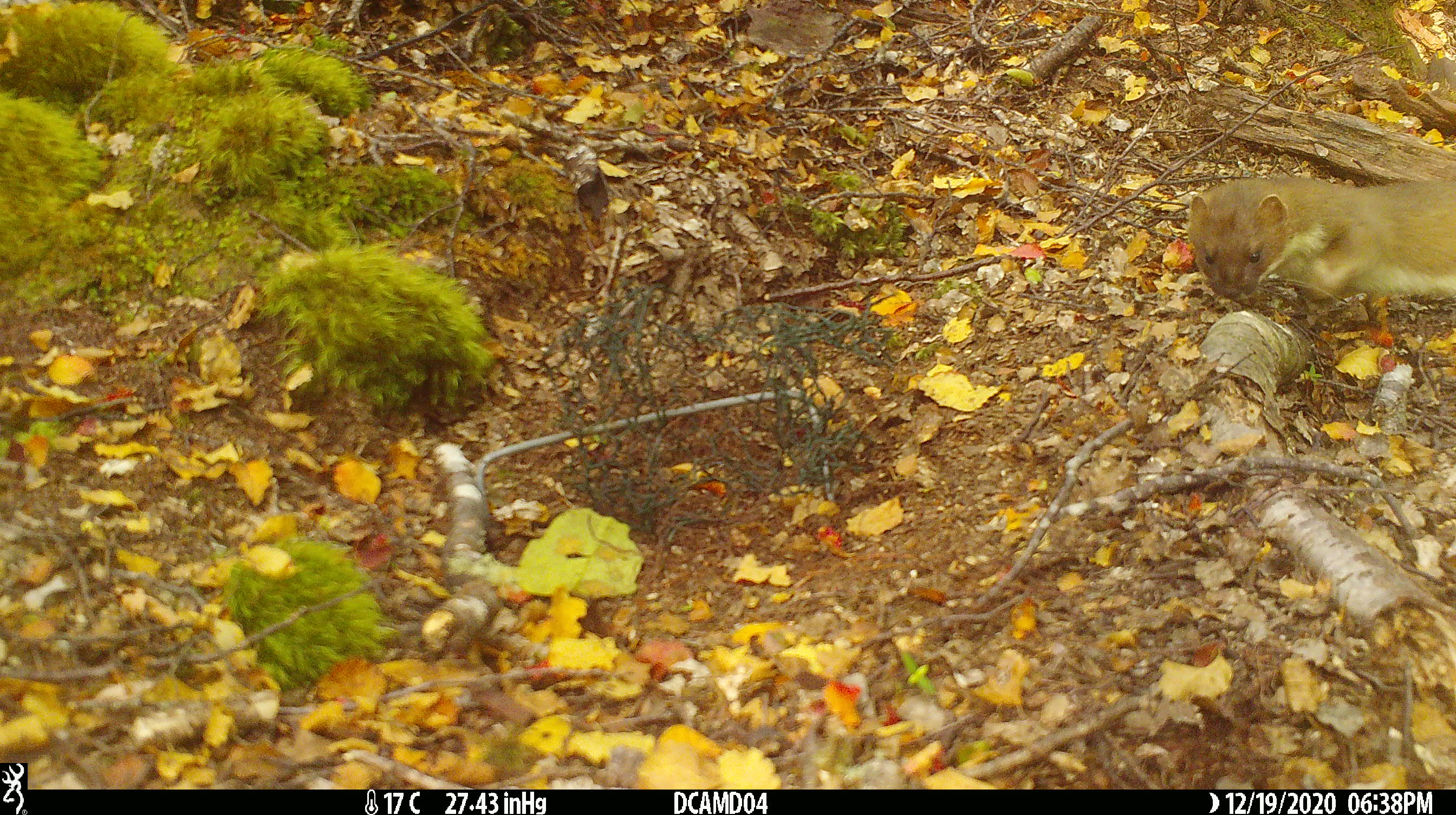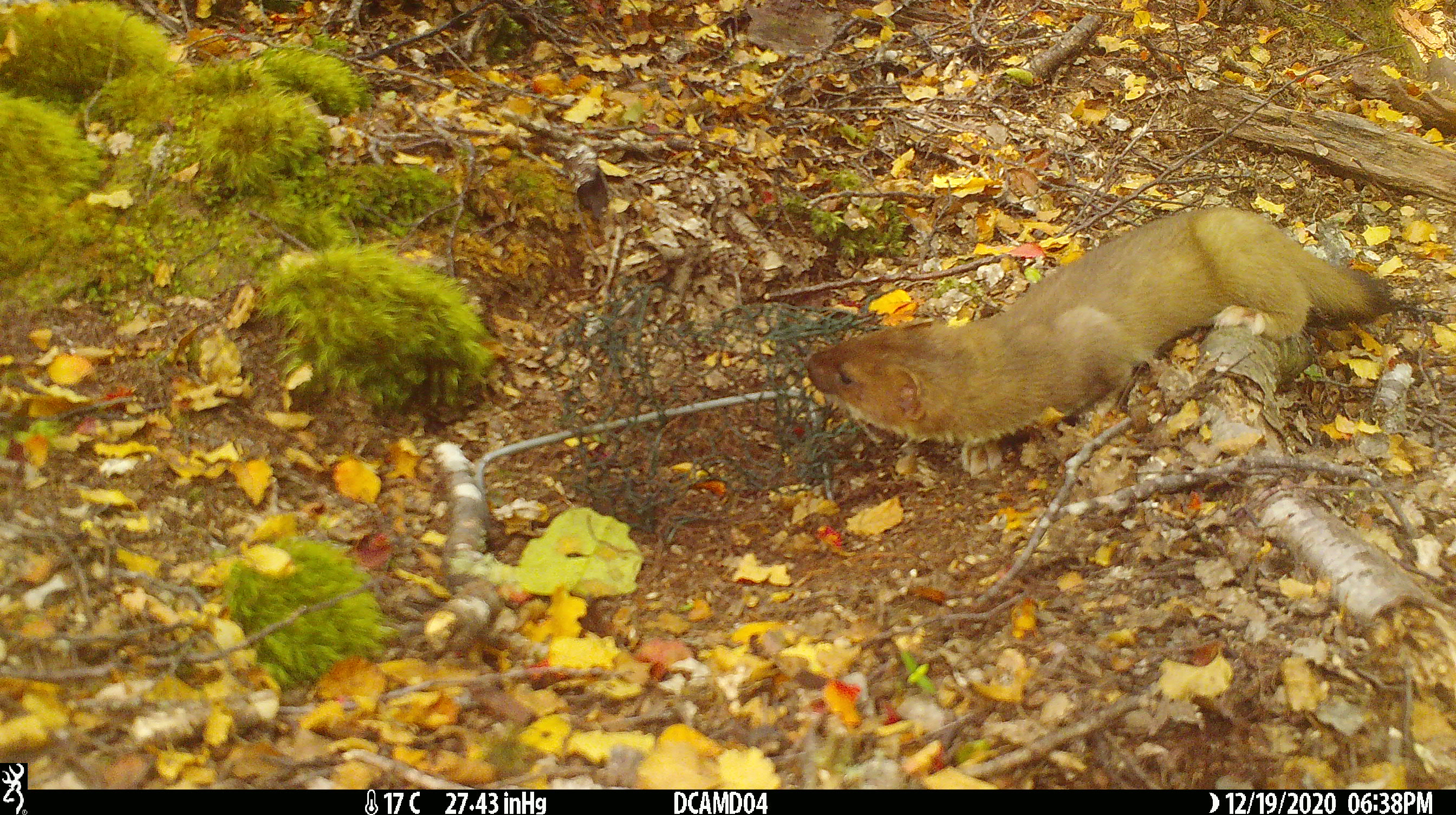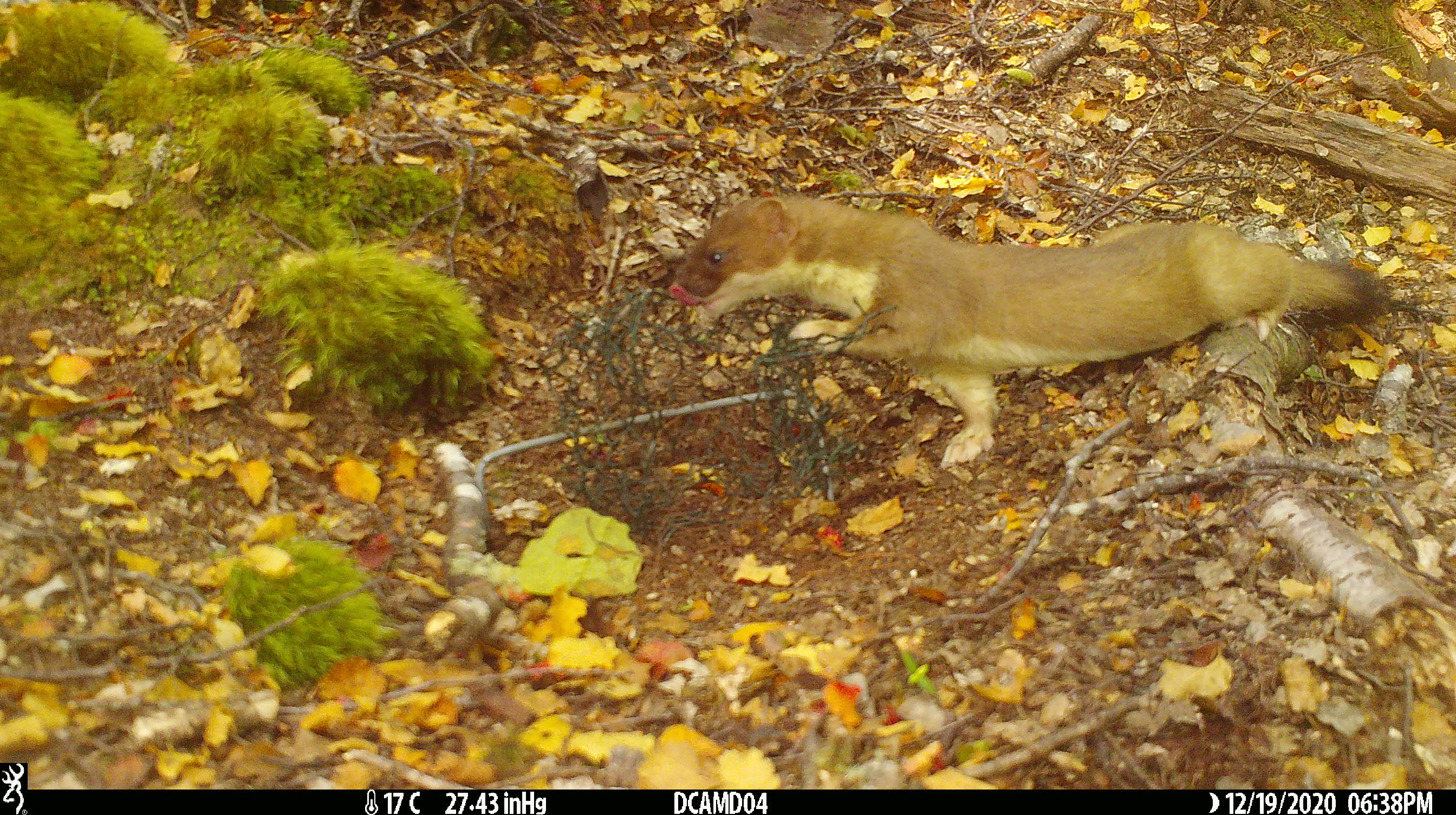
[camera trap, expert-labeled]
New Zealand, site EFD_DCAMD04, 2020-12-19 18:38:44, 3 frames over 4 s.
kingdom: Animalia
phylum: Chordata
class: Mammalia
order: Carnivora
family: Mustelidae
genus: Mustela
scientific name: Mustela erminea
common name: stoat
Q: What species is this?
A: Stoat (Mustela erminea).